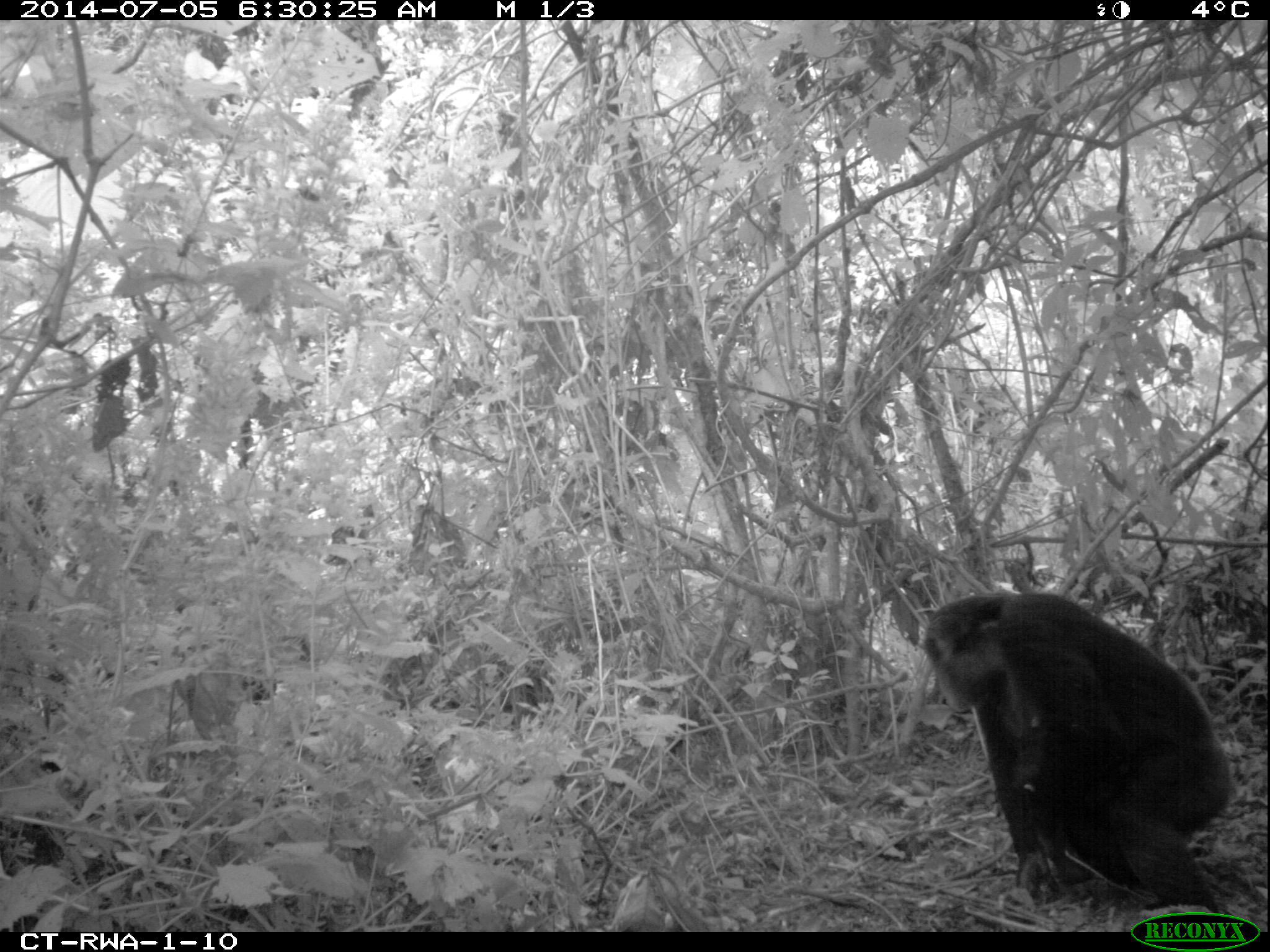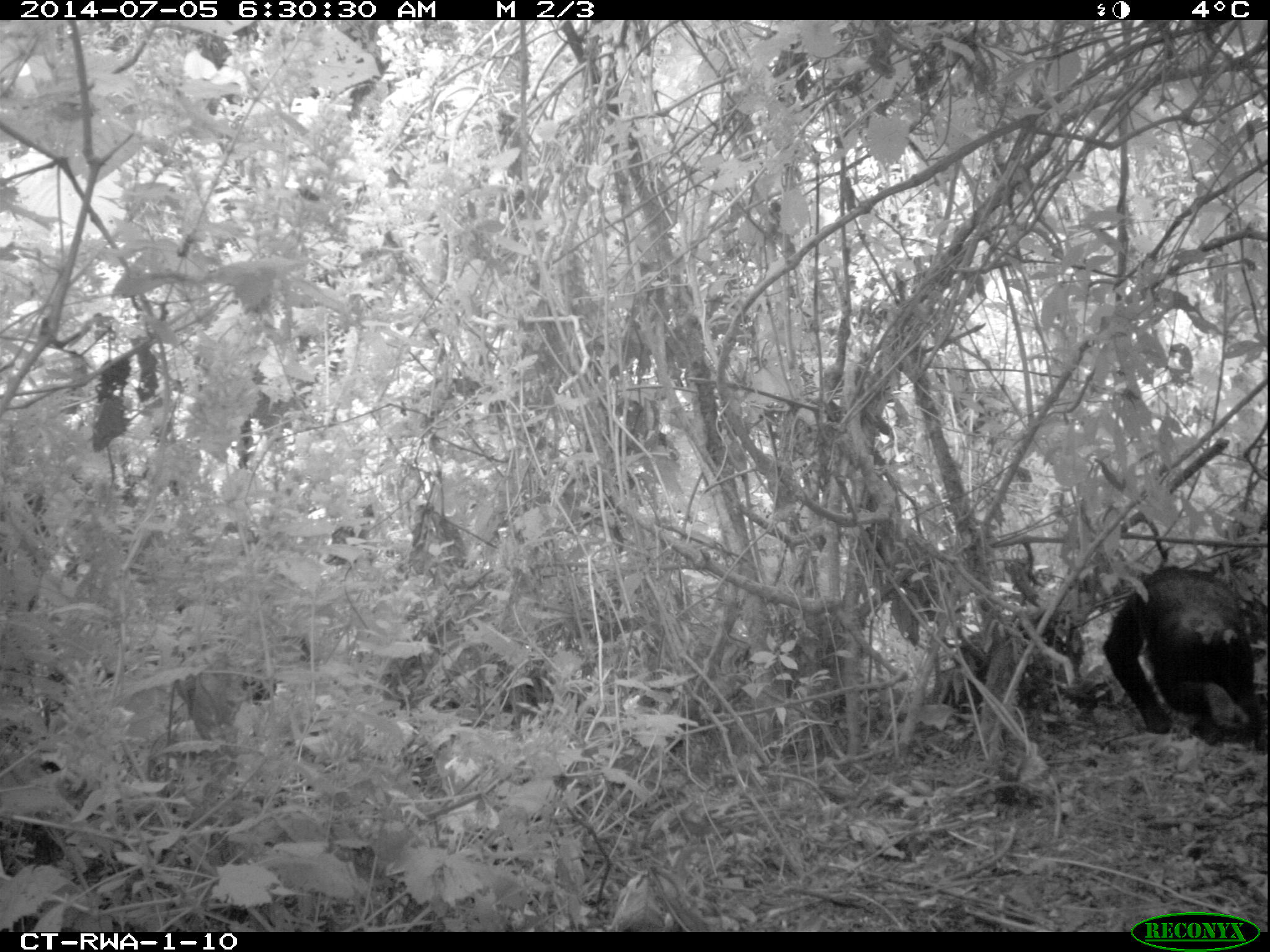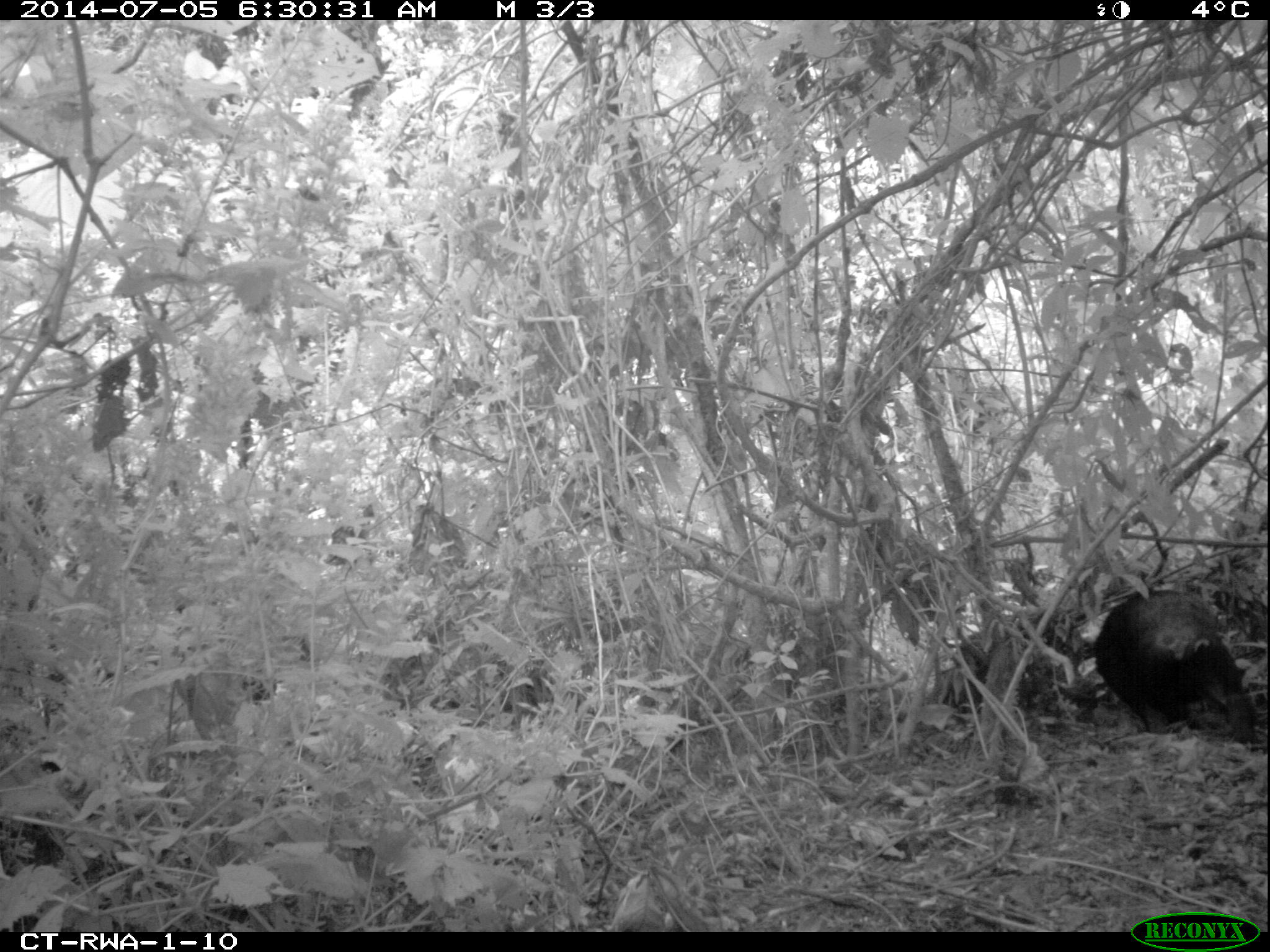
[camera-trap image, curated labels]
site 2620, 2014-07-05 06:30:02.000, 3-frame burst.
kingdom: Animalia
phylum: Chordata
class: Mammalia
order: Primates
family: Hominidae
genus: Pan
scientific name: Pan troglodytes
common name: chimpanzee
Pan troglodytes (chimpanzee), count 2.